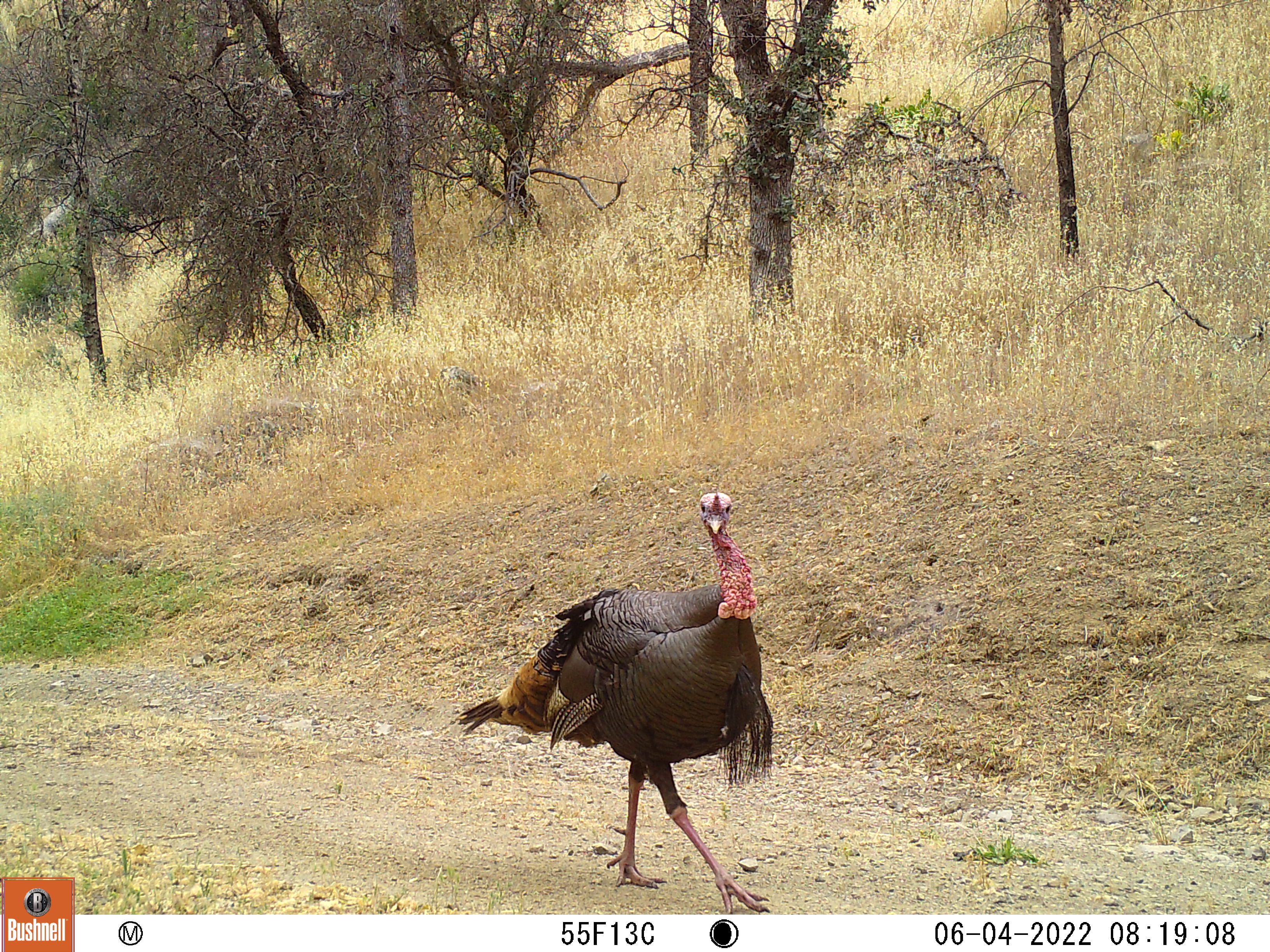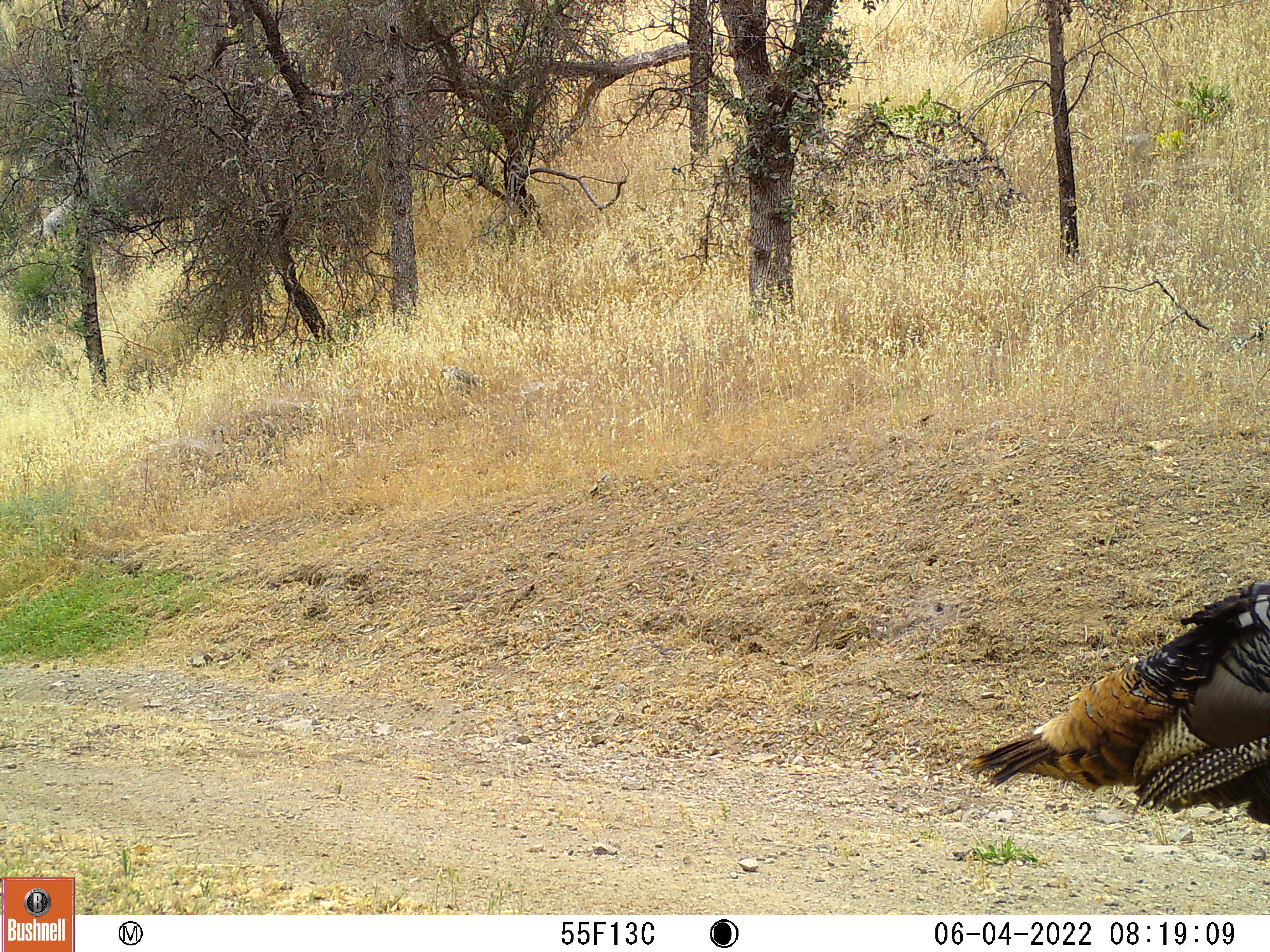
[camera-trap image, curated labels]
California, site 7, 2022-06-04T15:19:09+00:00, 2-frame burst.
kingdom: Animalia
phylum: Chordata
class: Aves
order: Galliformes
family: Phasianidae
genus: Meleagris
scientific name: Meleagris gallopavo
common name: turkey